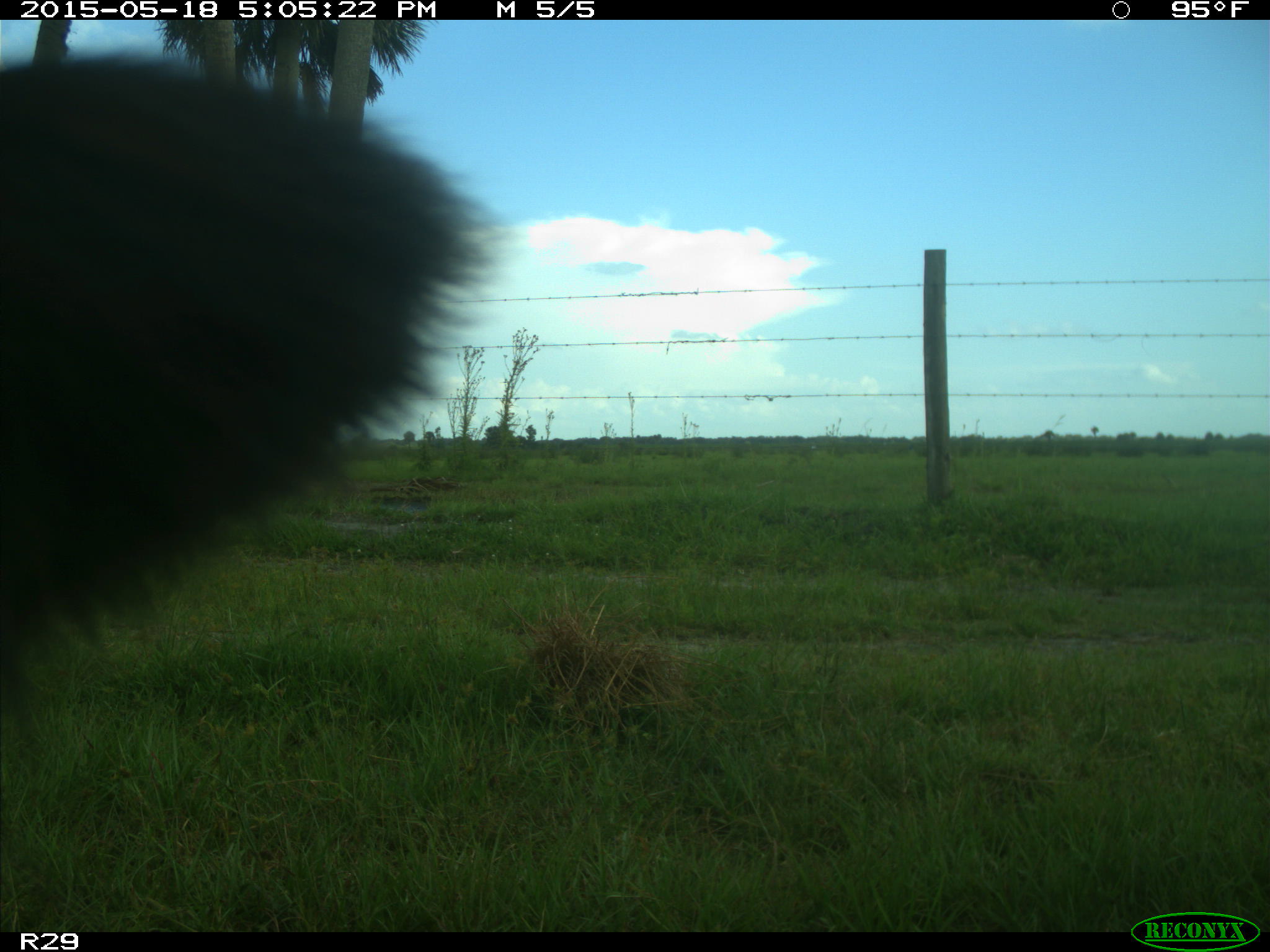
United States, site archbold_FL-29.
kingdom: Animalia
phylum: Chordata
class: Mammalia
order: Artiodactyla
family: Bovidae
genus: Bos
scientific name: Bos taurus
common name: domestic cow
Bos taurus (domestic cow).